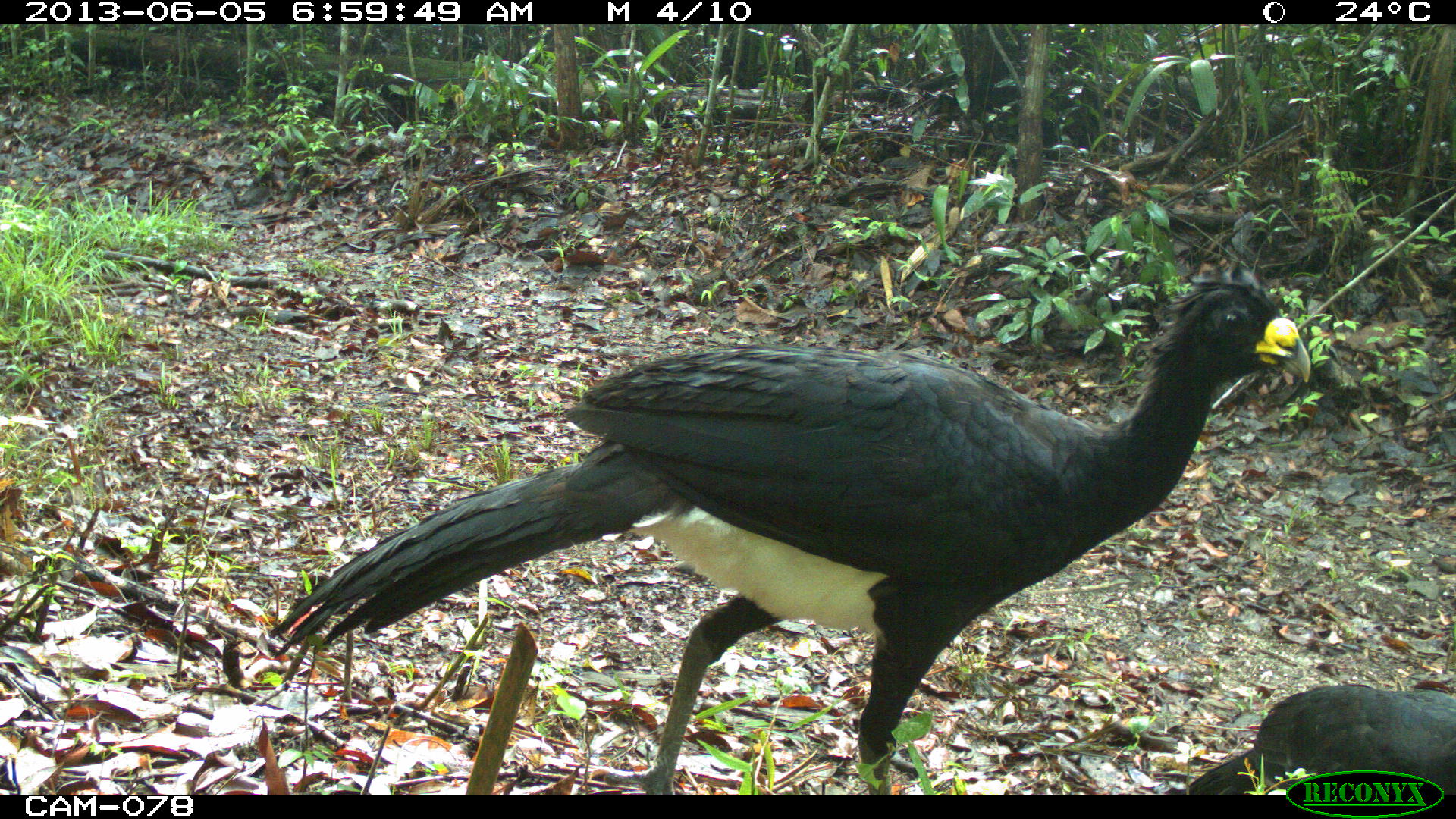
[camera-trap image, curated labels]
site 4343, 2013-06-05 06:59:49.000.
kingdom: Animalia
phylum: Chordata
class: Aves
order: Galliformes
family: Cracidae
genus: Crax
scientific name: Crax rubra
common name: great curassow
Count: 3.